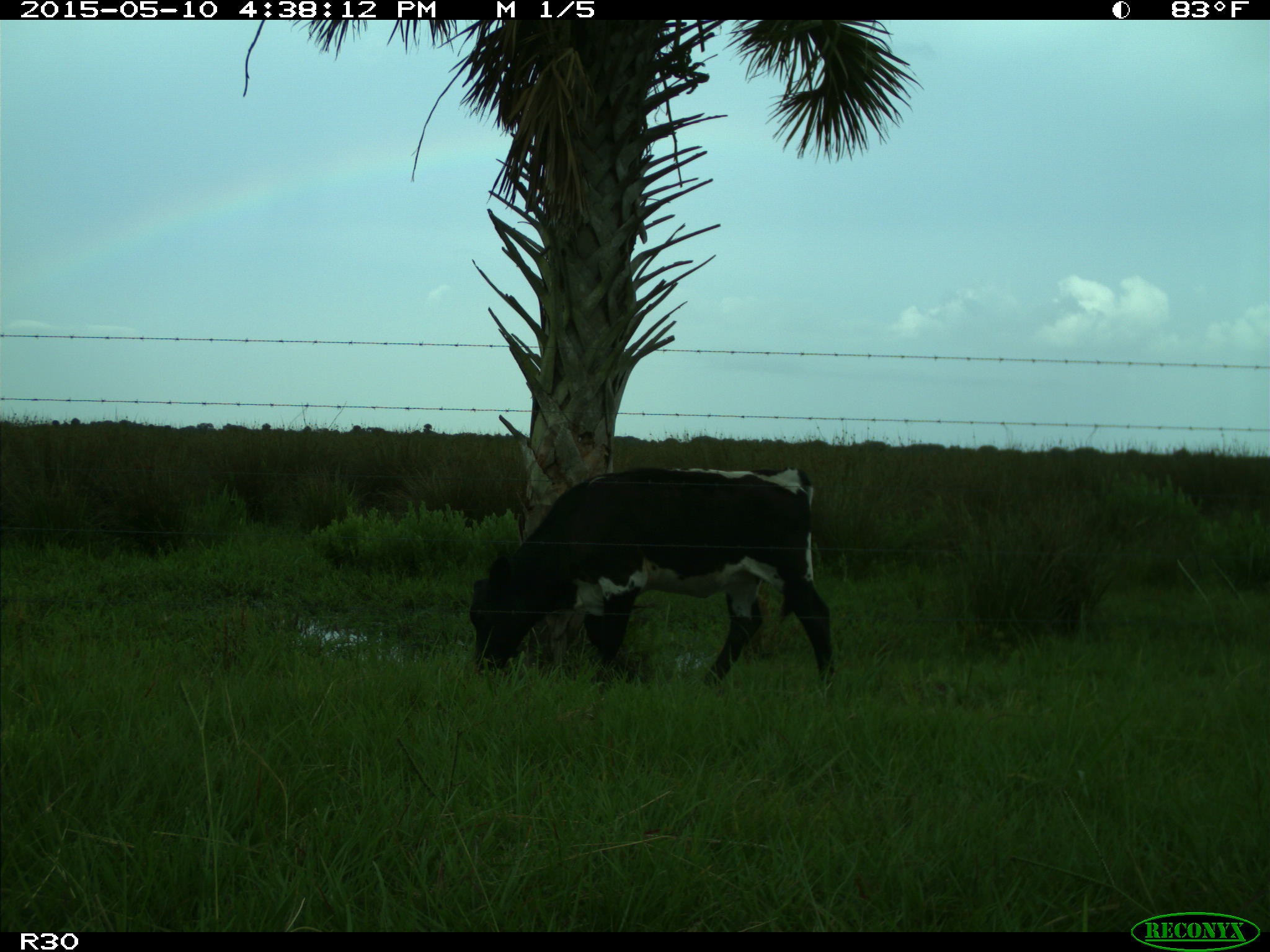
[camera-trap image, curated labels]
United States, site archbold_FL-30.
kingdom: Animalia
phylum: Chordata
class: Mammalia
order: Artiodactyla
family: Bovidae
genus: Bos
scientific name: Bos taurus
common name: domestic cow